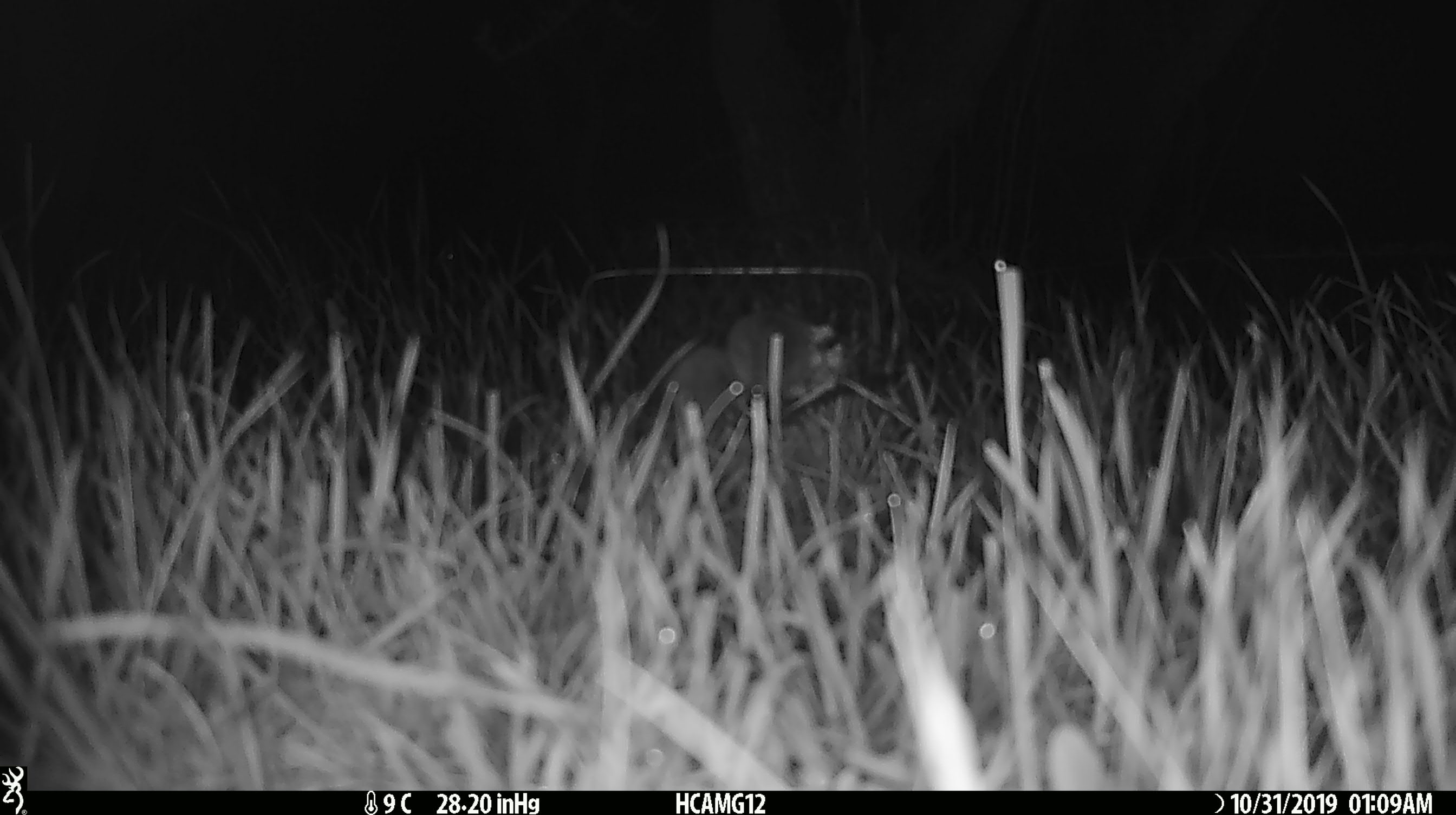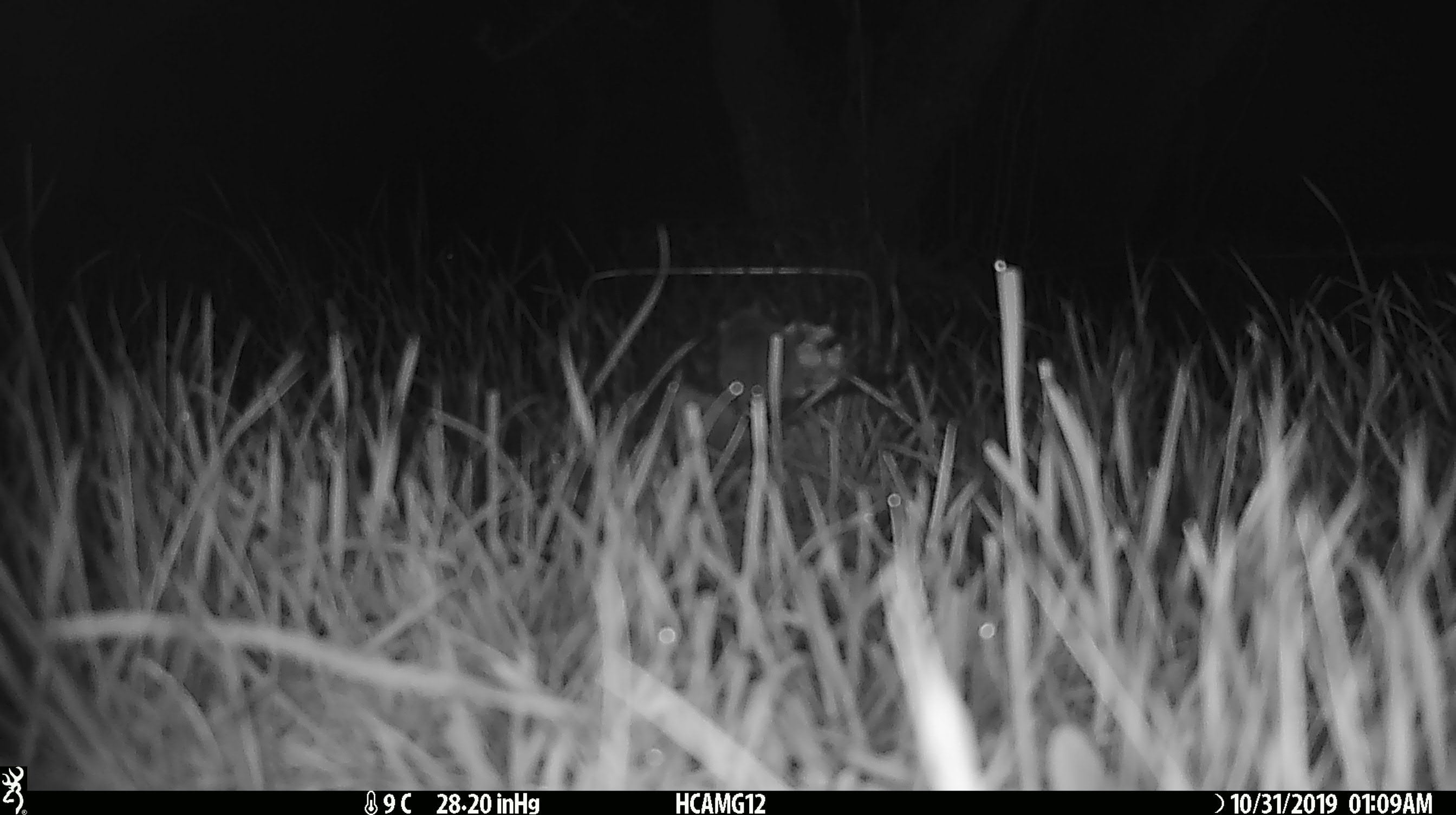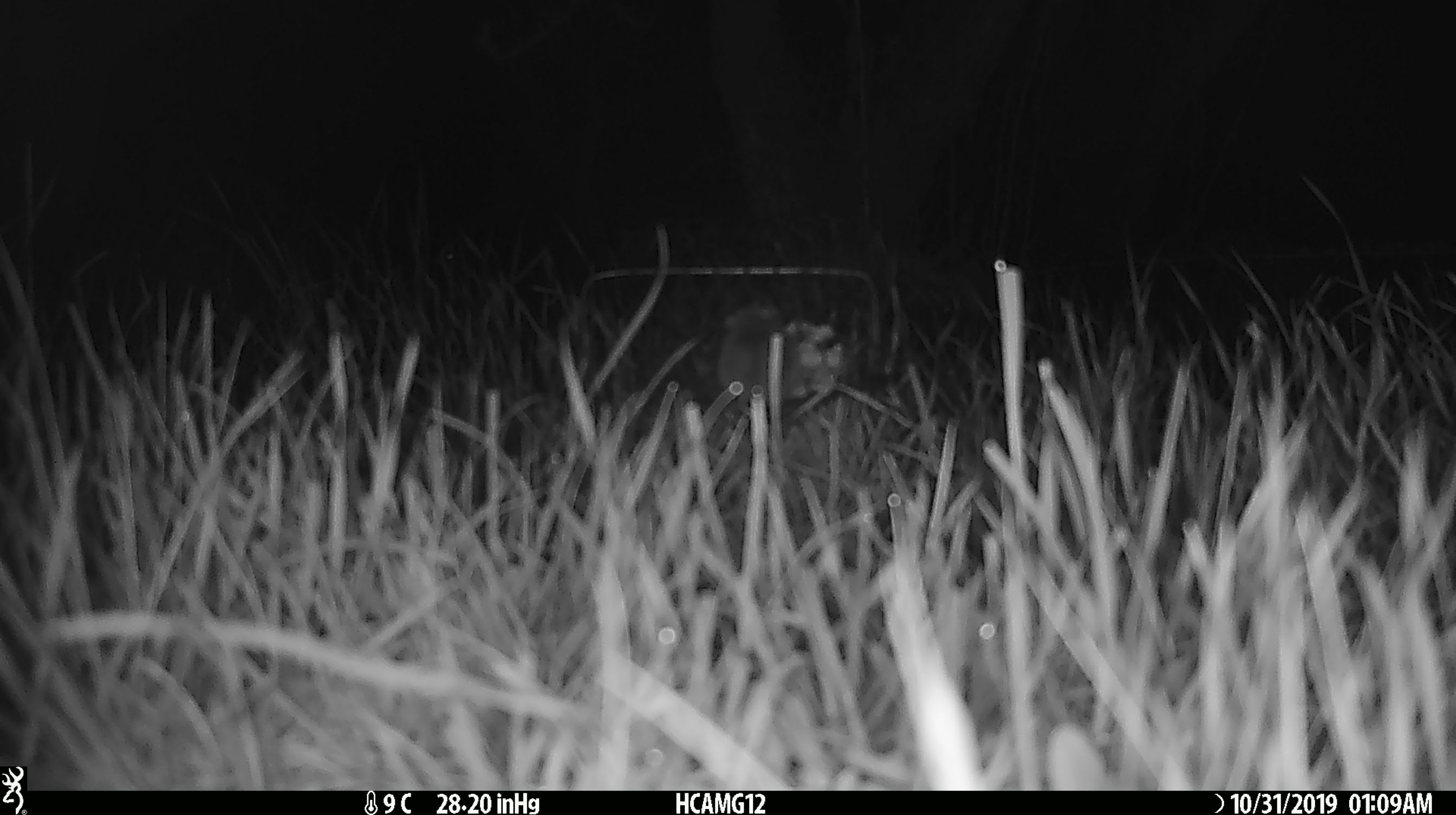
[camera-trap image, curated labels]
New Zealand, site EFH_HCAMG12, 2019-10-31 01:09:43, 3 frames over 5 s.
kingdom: Animalia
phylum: Chordata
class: Mammalia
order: Rodentia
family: Muridae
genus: Mus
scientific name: Mus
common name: mouse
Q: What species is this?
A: Mouse (Mus).